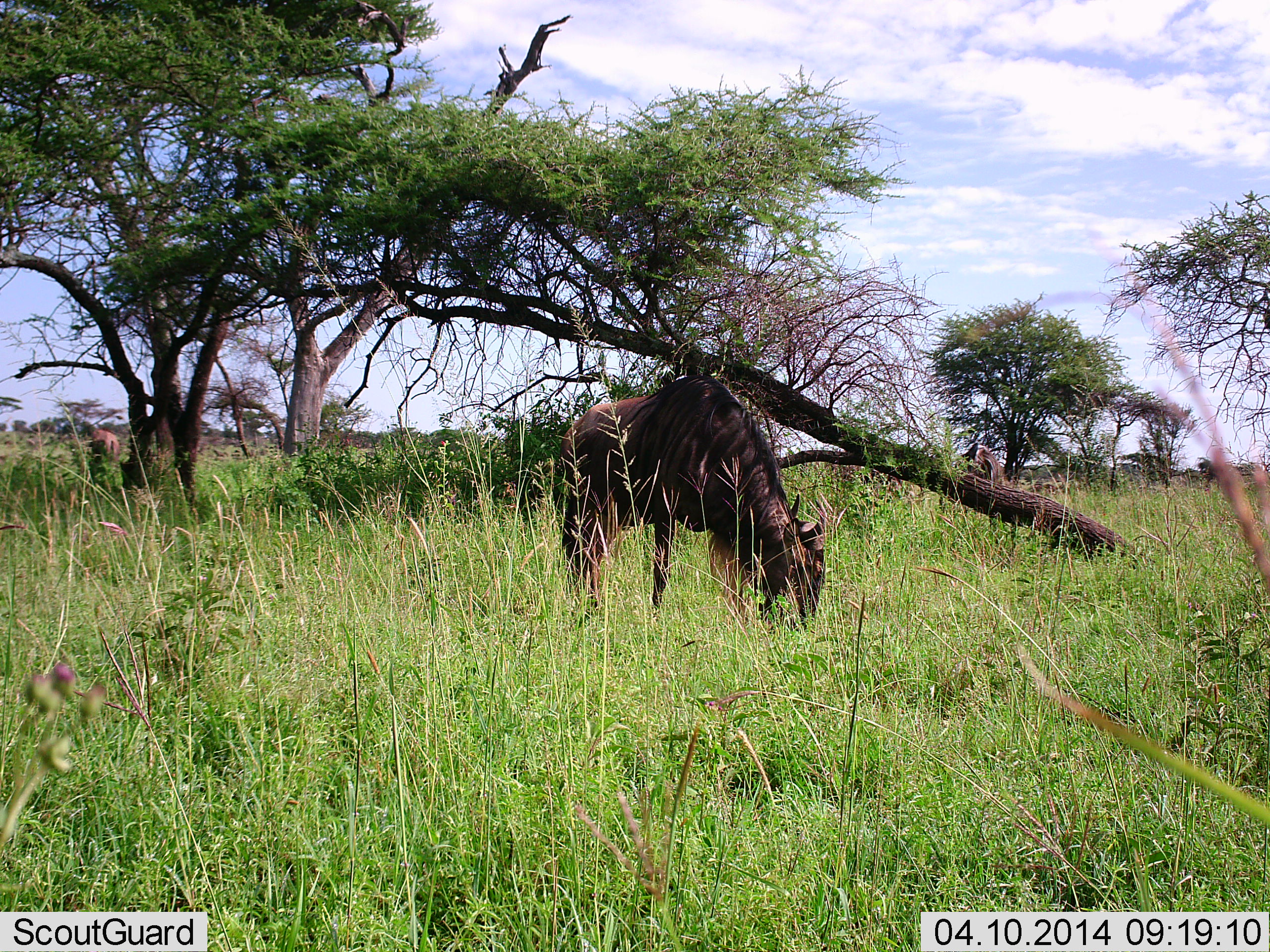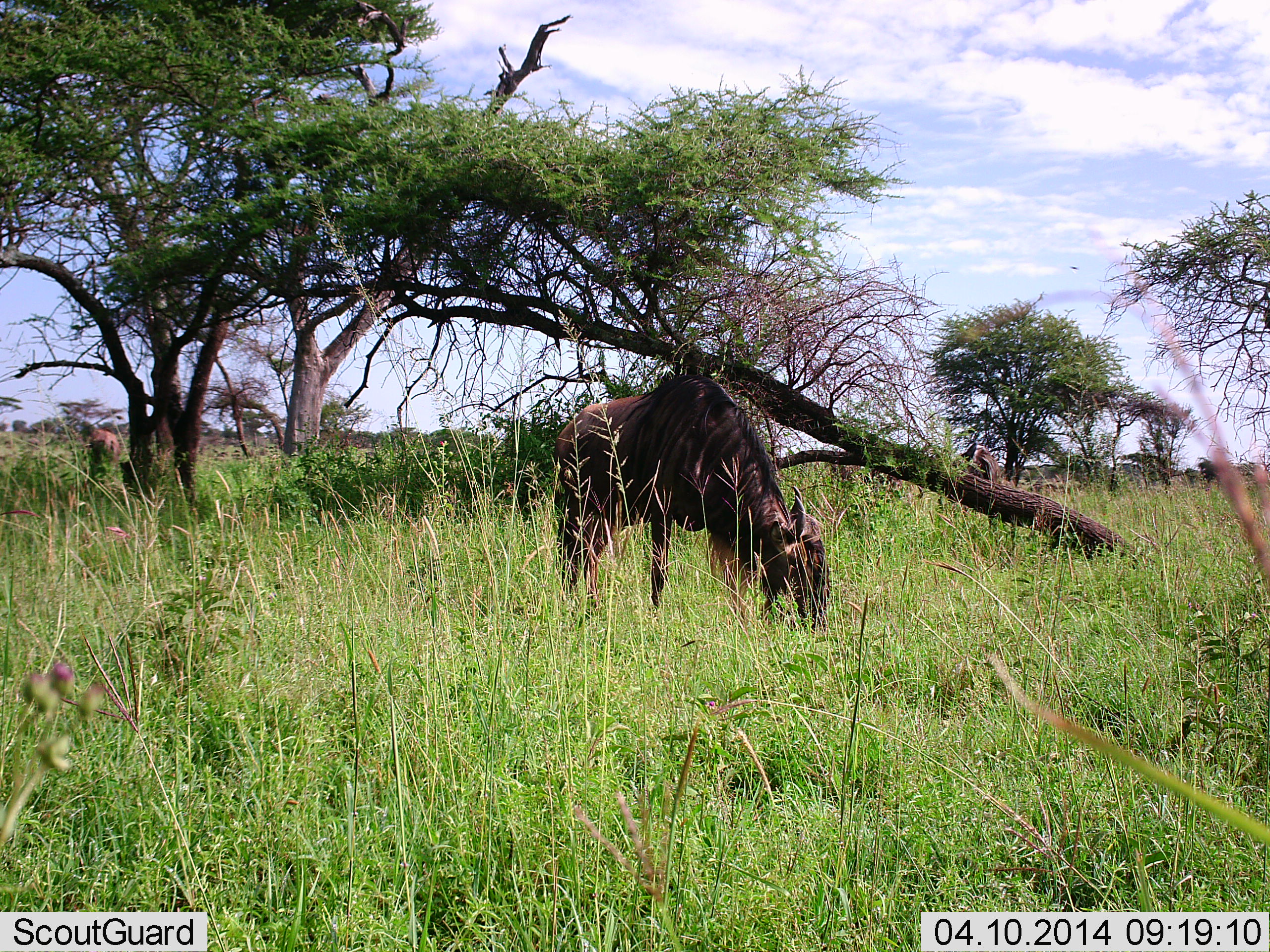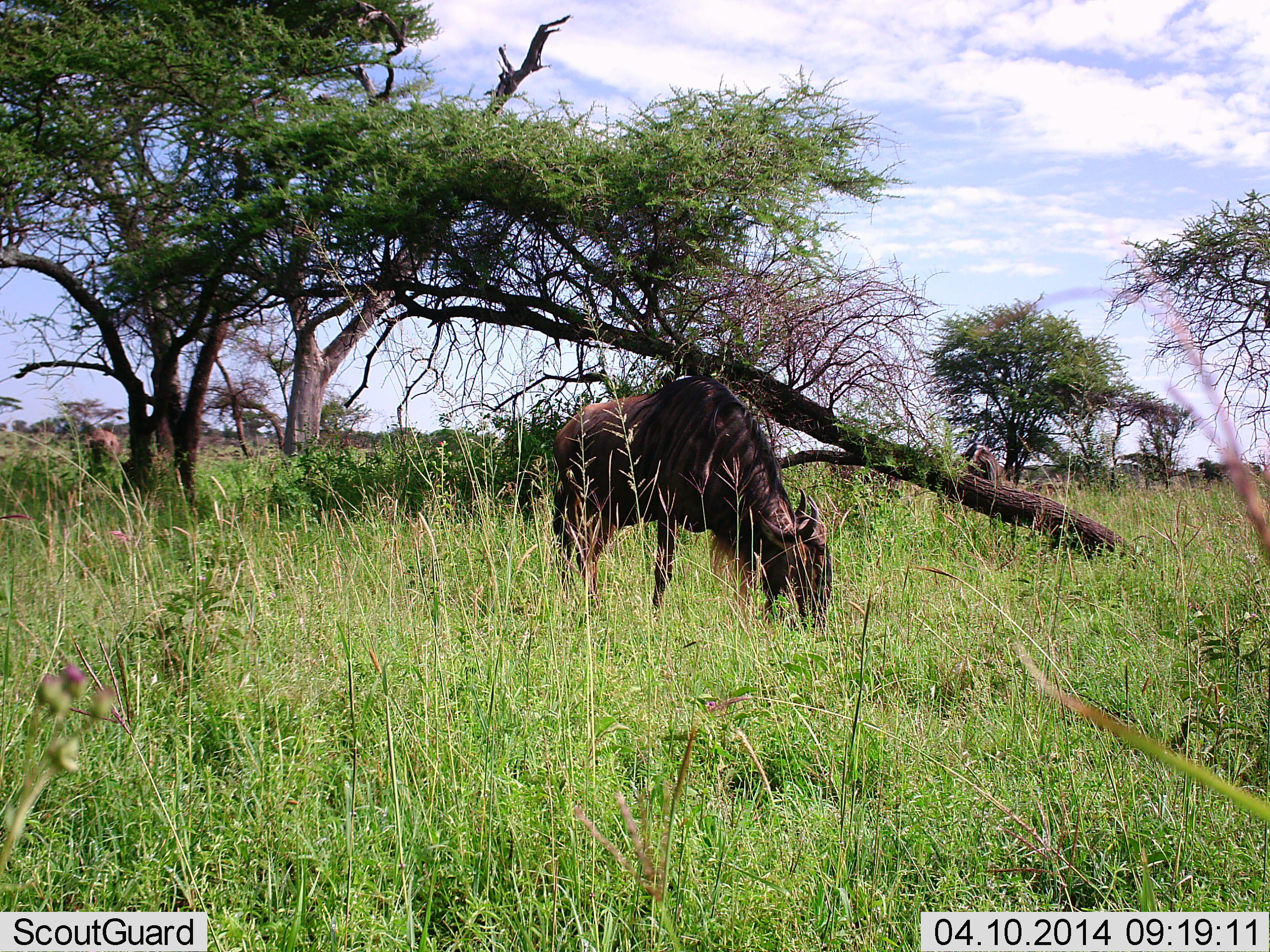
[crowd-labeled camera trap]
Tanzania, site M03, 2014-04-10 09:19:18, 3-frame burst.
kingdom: Animalia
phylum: Chordata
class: Mammalia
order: Artiodactyla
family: Bovidae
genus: Connochaetes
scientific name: Connochaetes taurinus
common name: blue wildebeest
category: wildebeest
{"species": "wildebeest (blue wildebeest) (Connochaetes taurinus)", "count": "1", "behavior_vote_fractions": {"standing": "50%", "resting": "0%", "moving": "10%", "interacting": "0%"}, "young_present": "0%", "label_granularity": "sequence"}